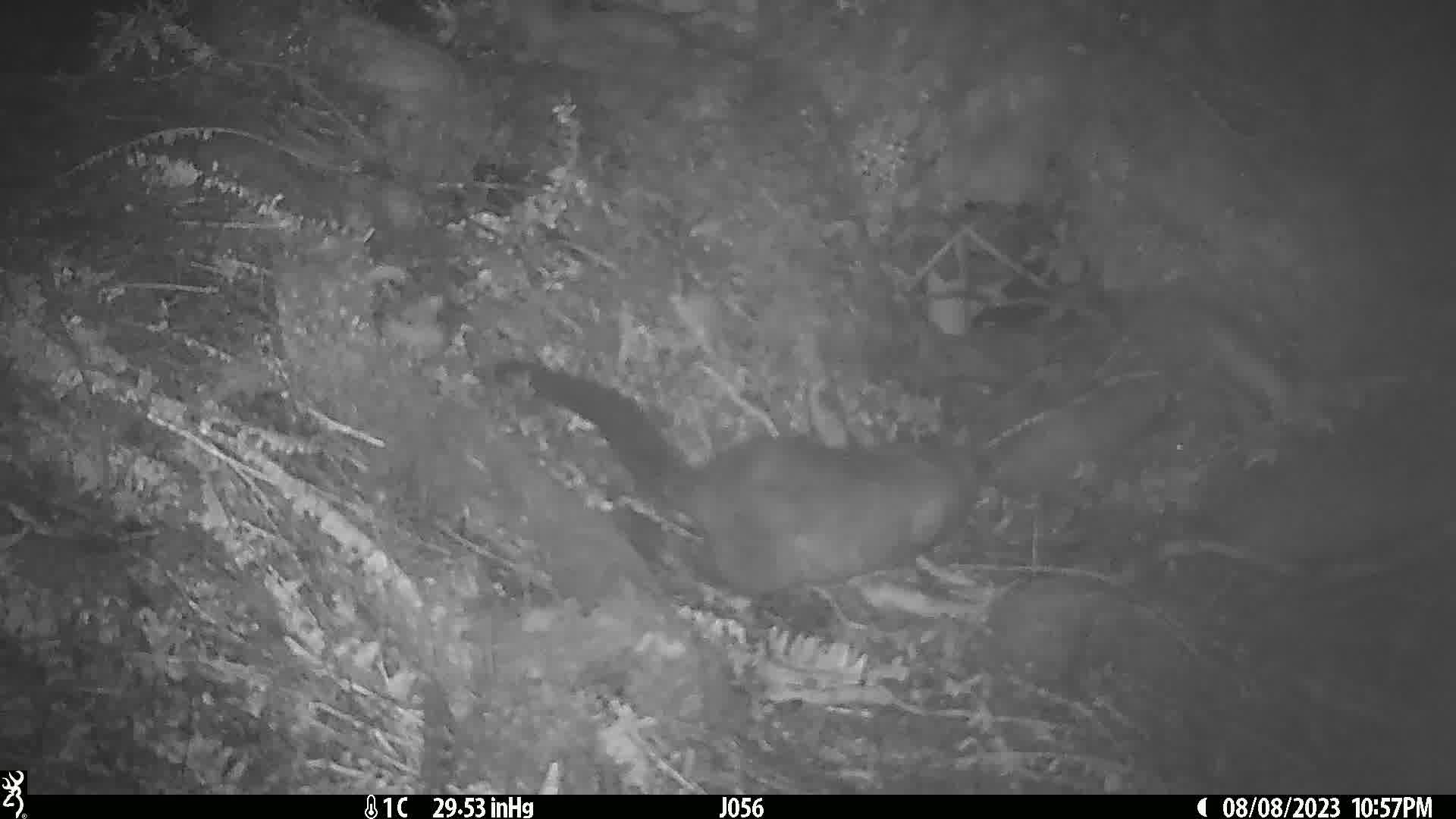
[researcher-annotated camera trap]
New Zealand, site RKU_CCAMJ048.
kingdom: Animalia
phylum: Chordata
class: Mammalia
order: Diprotodontia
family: Phalangeridae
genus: Trichosurus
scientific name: Trichosurus vulpecula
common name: common brushtail possum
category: possum